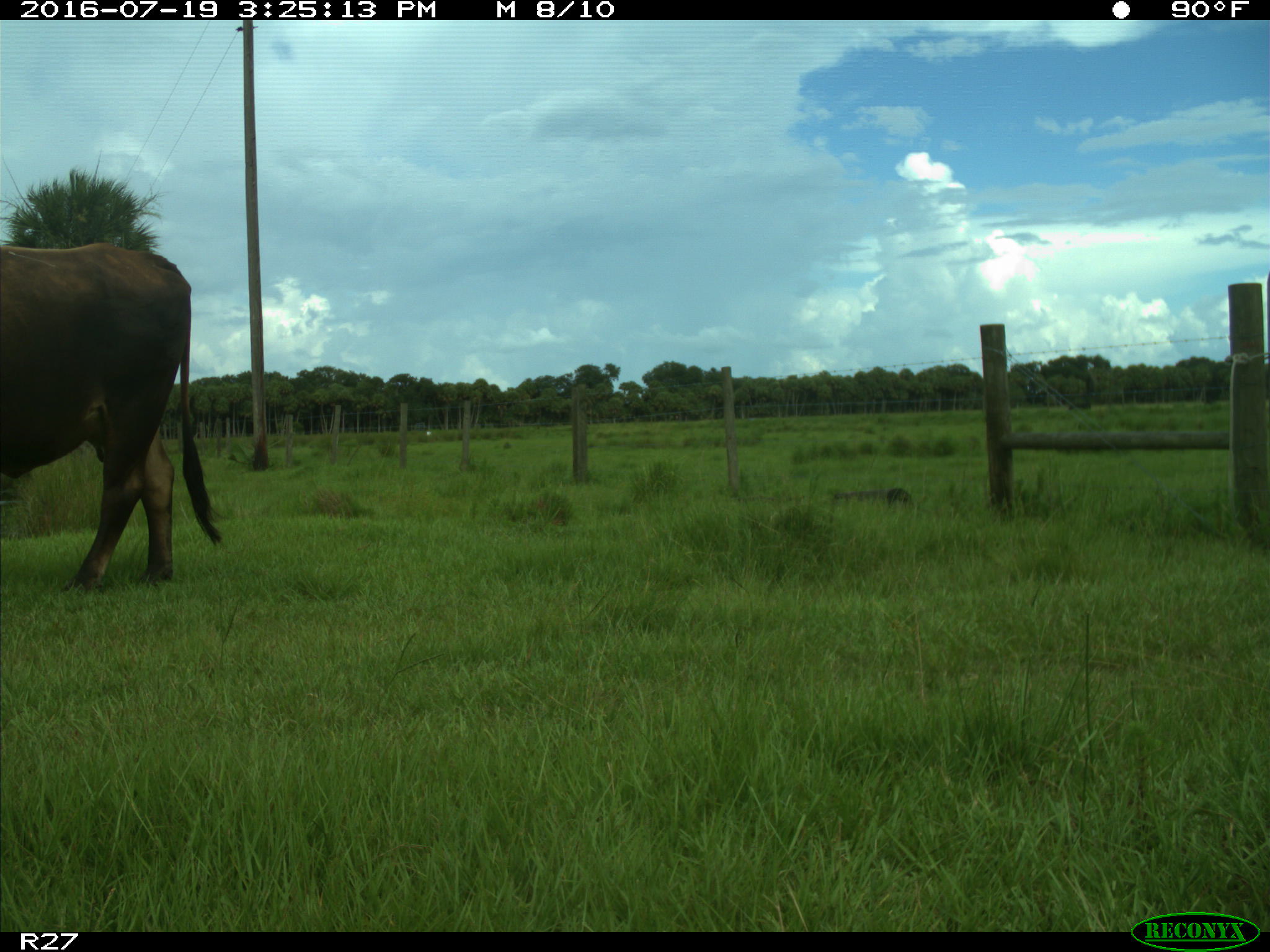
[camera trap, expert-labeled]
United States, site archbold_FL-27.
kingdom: Animalia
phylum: Chordata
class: Mammalia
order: Artiodactyla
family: Bovidae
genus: Bos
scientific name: Bos taurus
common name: domestic cow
Bos taurus (domestic cow).